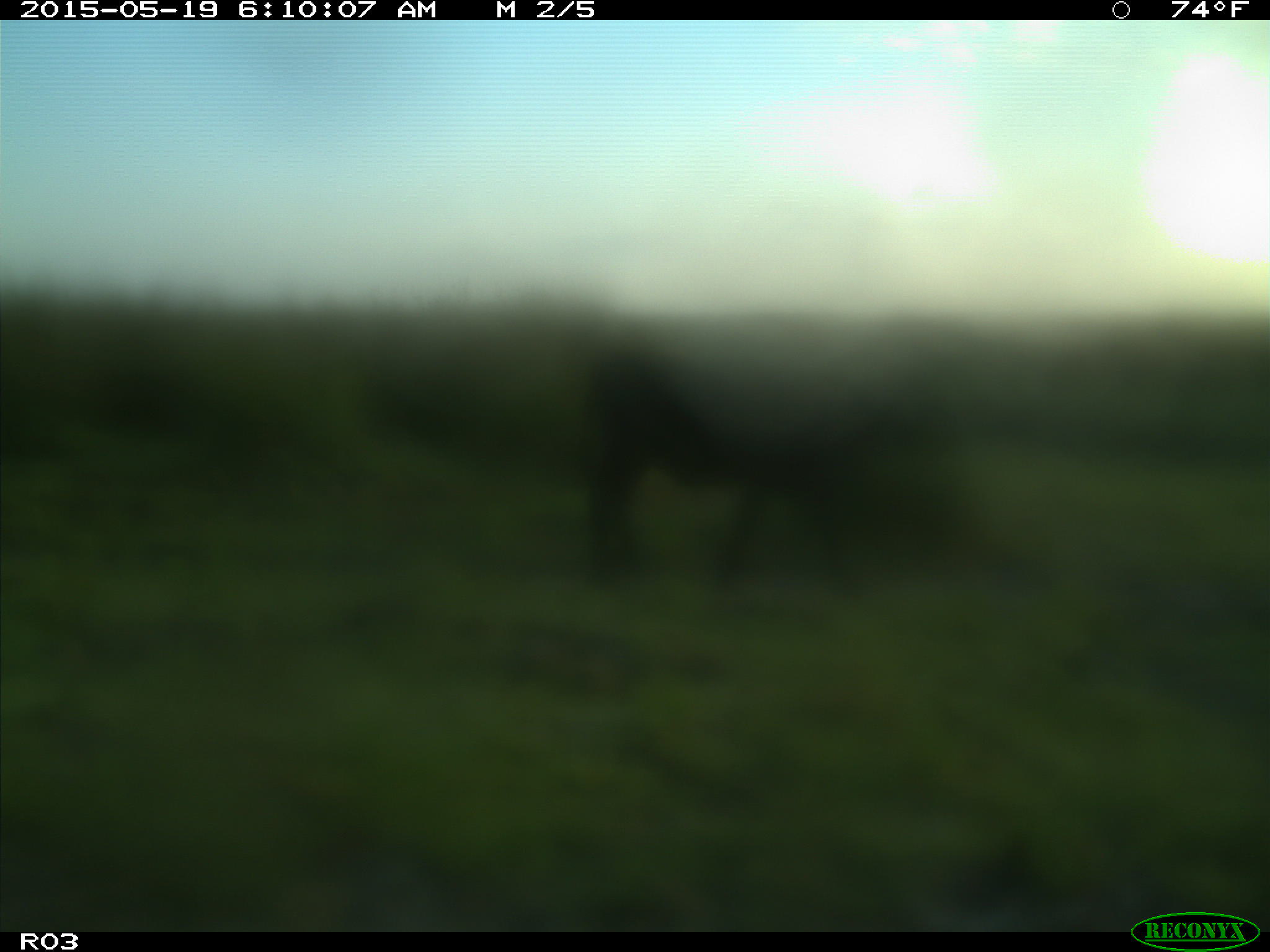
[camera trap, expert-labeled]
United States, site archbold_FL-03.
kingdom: Animalia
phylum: Chordata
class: Mammalia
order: Artiodactyla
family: Bovidae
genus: Bos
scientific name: Bos taurus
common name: domestic cow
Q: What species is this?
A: Bos taurus (domestic cow).